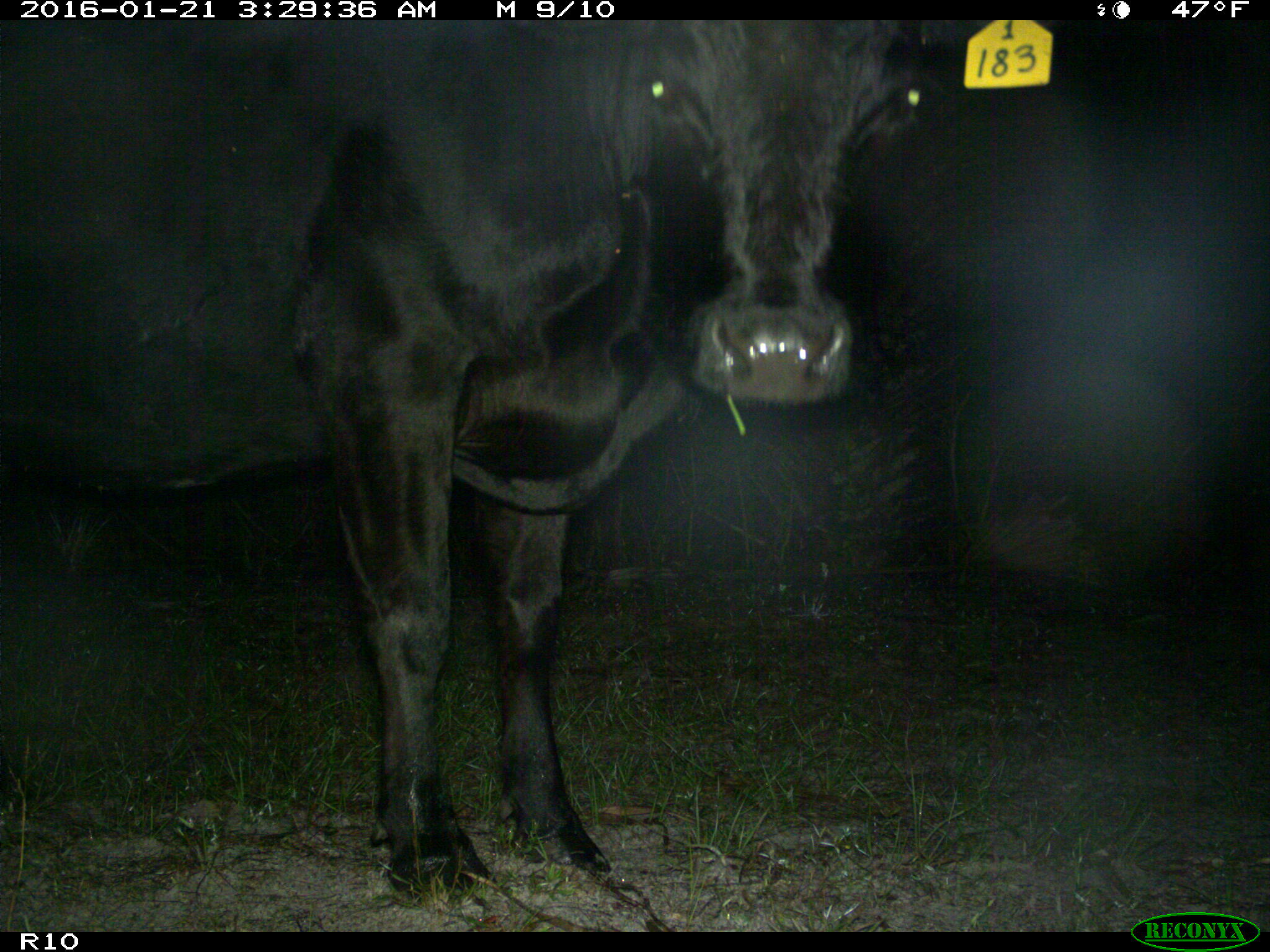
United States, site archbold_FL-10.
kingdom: Animalia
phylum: Chordata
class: Mammalia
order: Artiodactyla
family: Bovidae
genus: Bos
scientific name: Bos taurus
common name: domestic cow